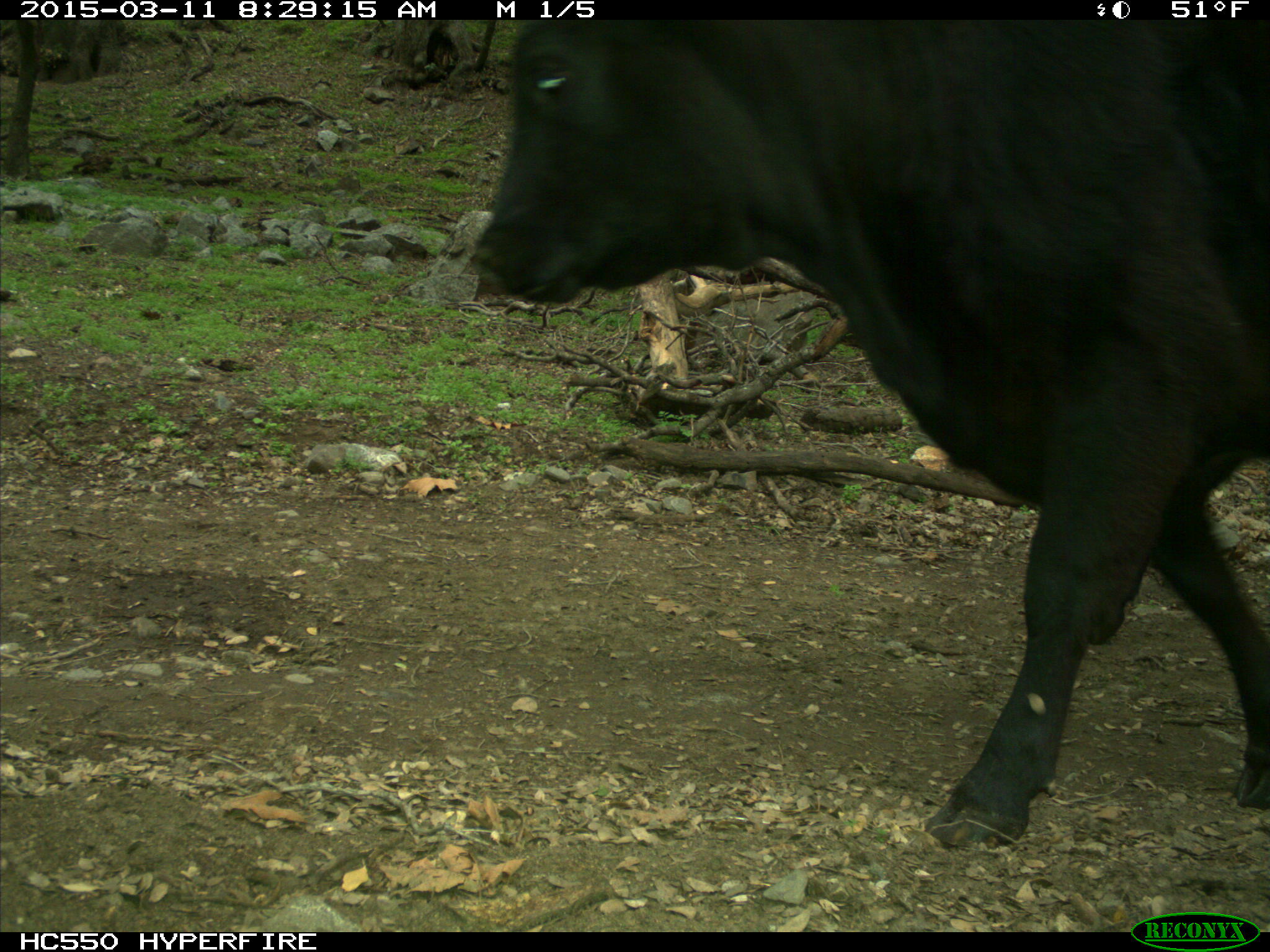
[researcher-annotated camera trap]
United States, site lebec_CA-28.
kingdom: Animalia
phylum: Chordata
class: Mammalia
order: Artiodactyla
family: Bovidae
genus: Bos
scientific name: Bos taurus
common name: domestic cow